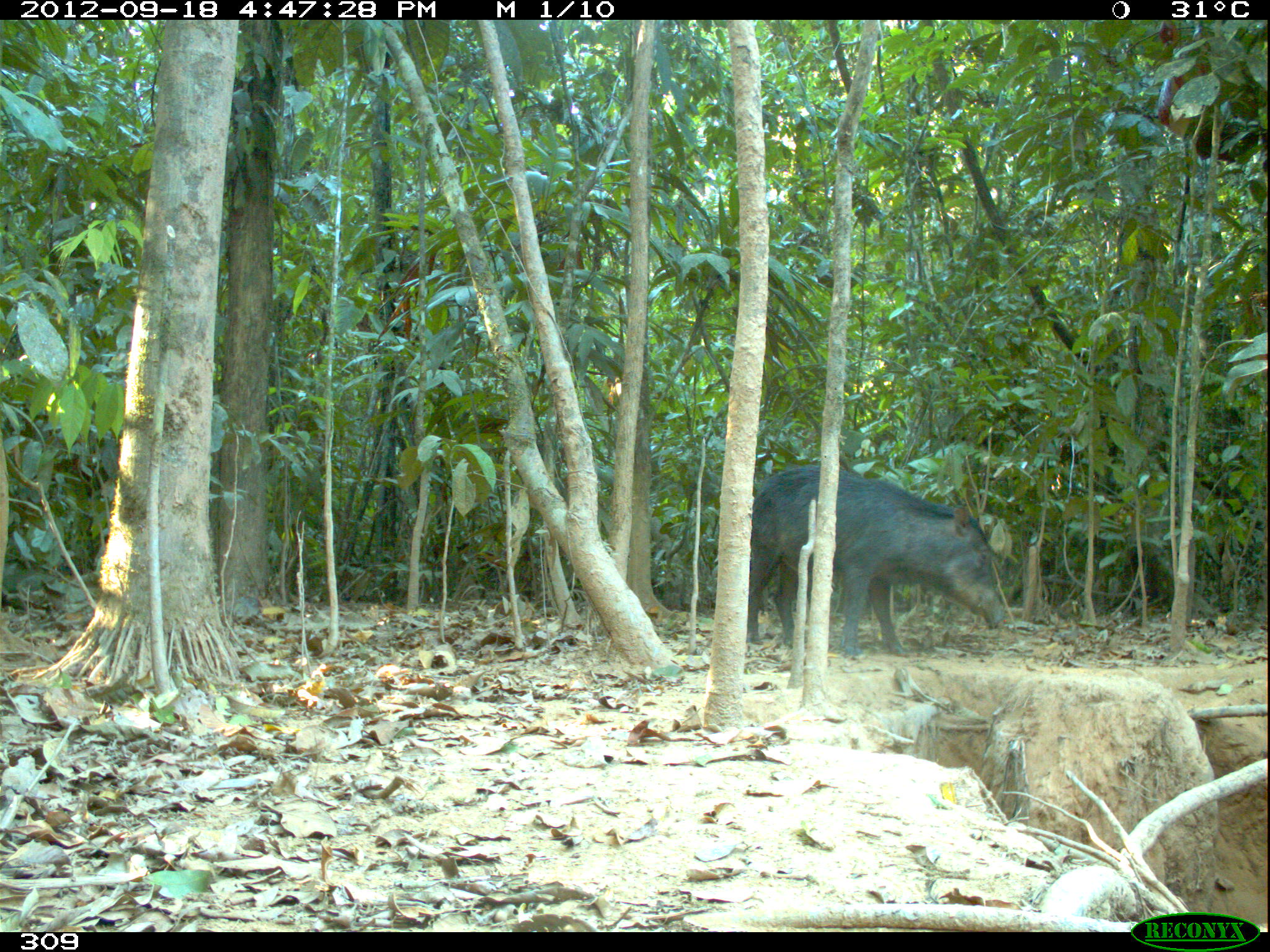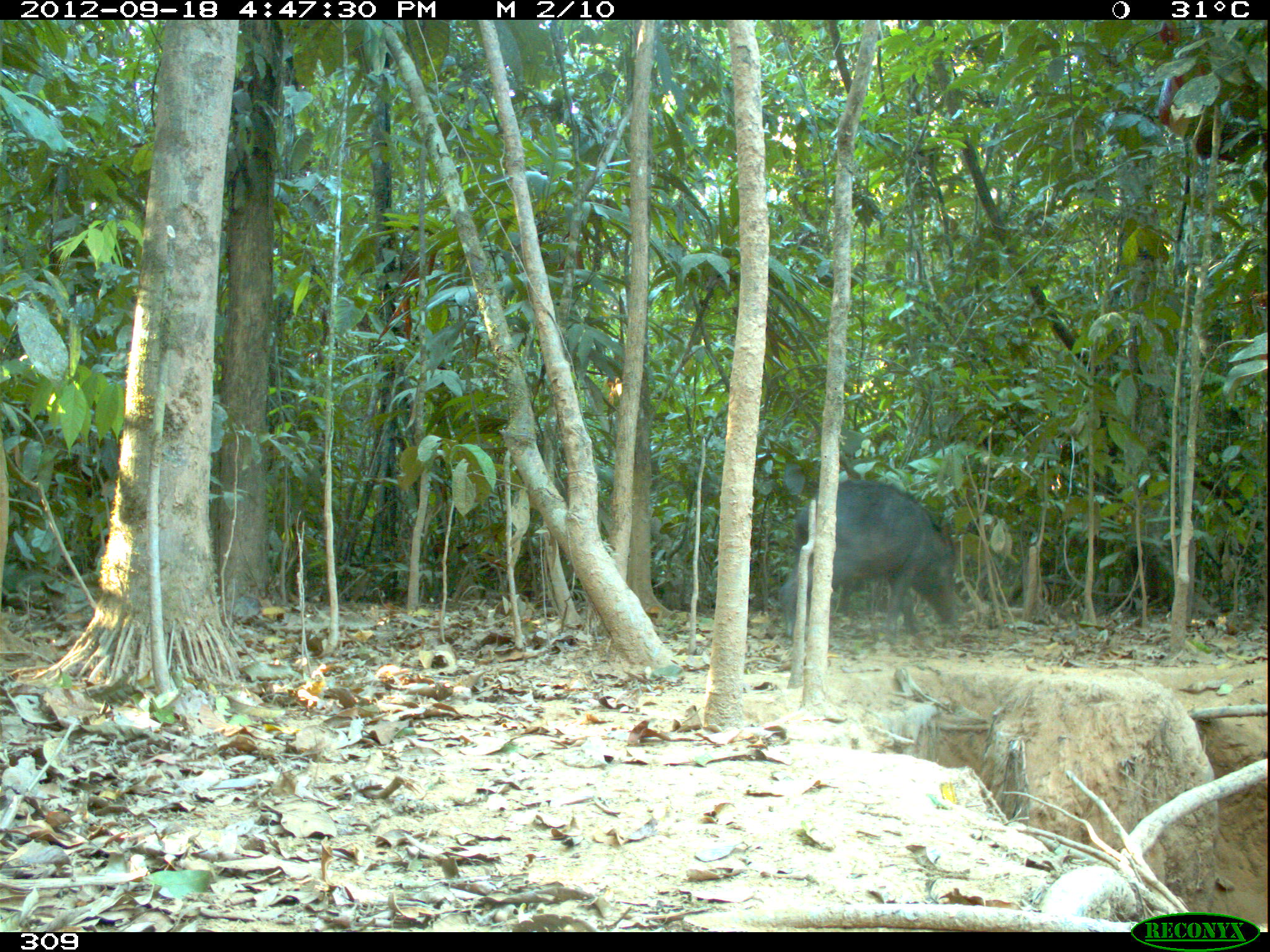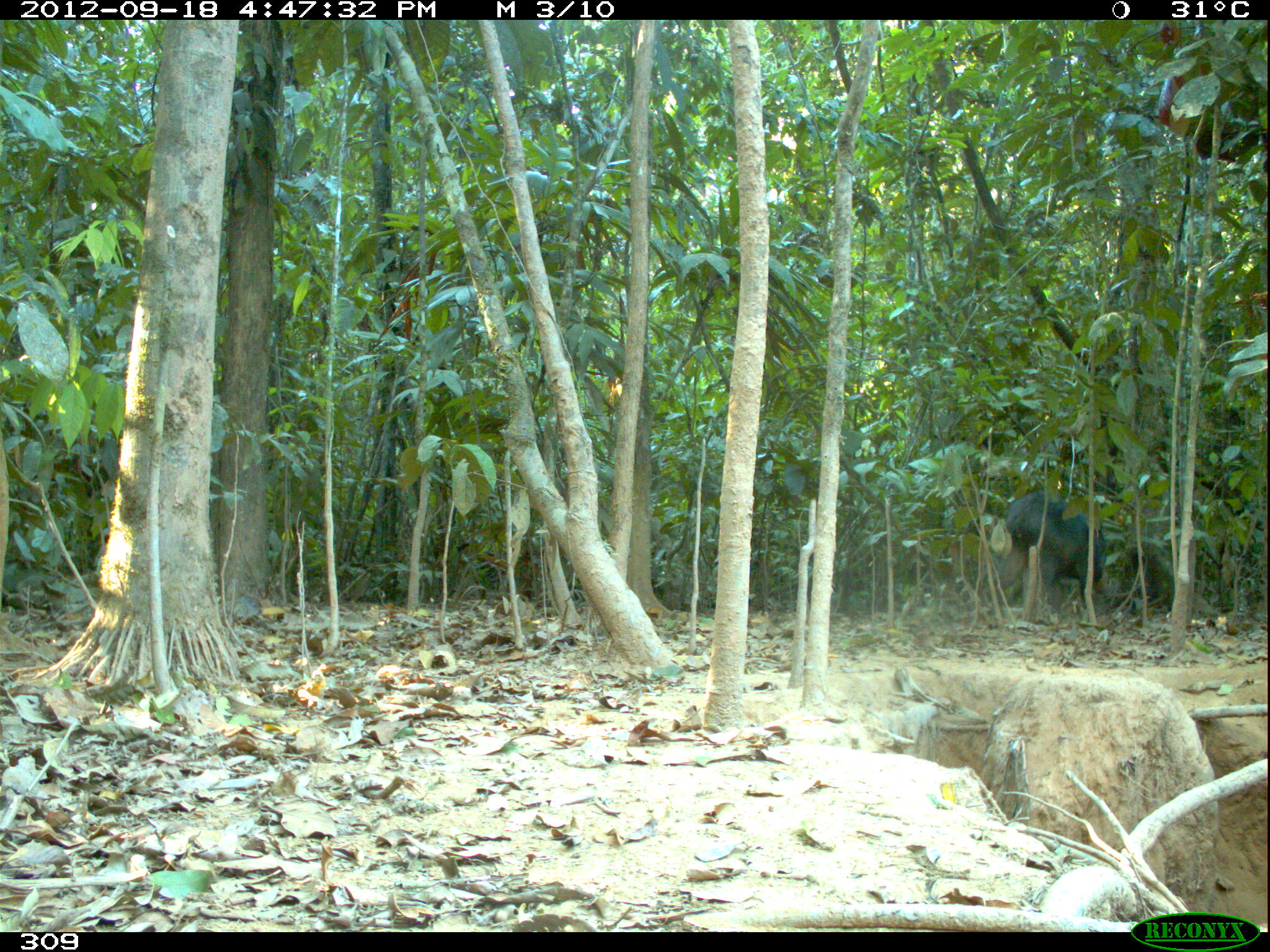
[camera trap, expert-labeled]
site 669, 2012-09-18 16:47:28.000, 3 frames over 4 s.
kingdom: Animalia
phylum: Chordata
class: Mammalia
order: Artiodactyla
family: Tayassuidae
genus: Tayassu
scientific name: Tayassu pecari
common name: white-lipped peccary